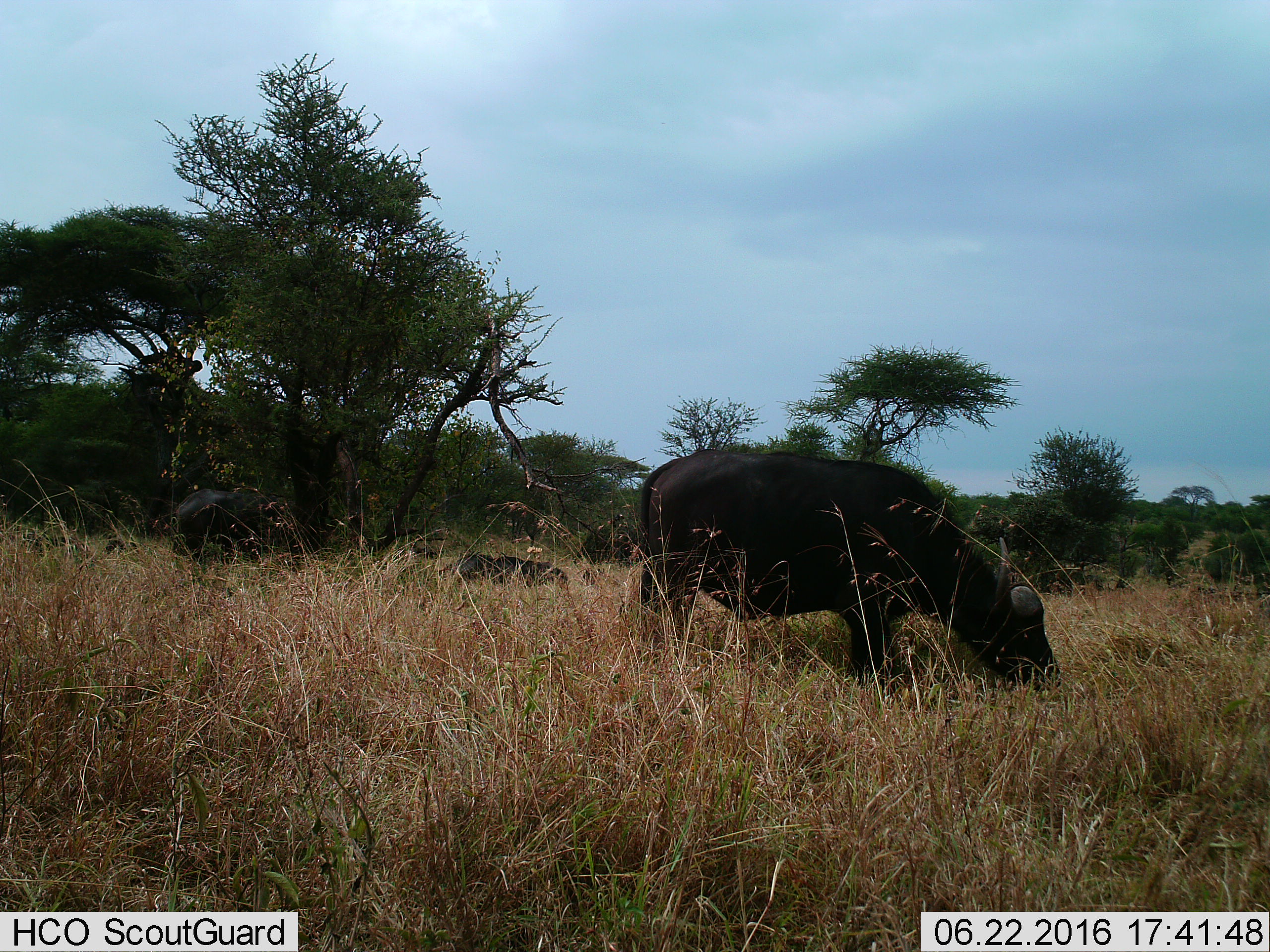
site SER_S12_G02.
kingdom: Animalia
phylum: Chordata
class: Mammalia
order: Artiodactyla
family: Bovidae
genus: Syncerus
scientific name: Syncerus caffer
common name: african buffalo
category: buffalo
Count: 4.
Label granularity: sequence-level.